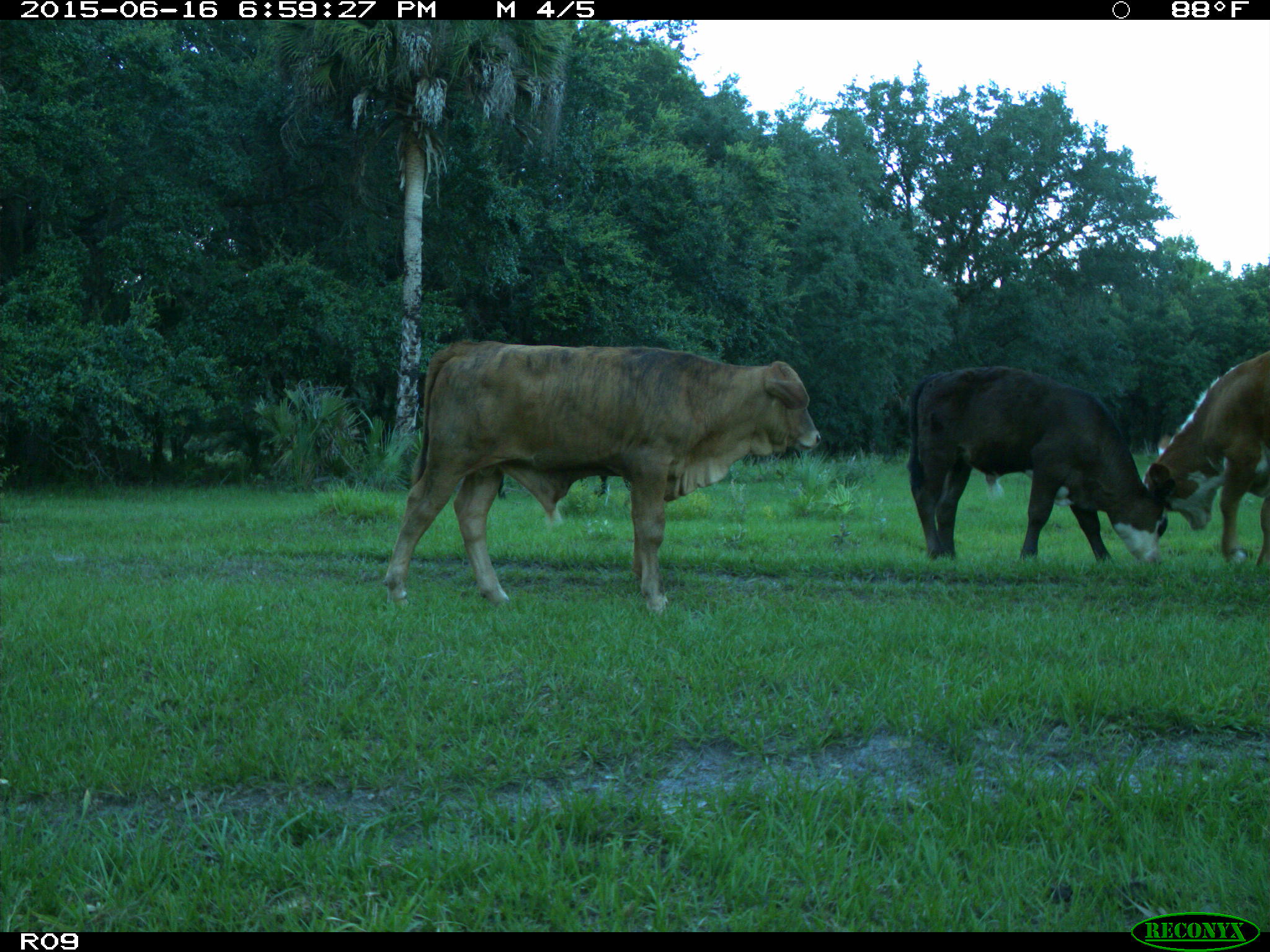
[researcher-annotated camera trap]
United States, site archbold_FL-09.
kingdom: Animalia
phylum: Chordata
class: Mammalia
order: Artiodactyla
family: Bovidae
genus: Bos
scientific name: Bos taurus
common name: domestic cow